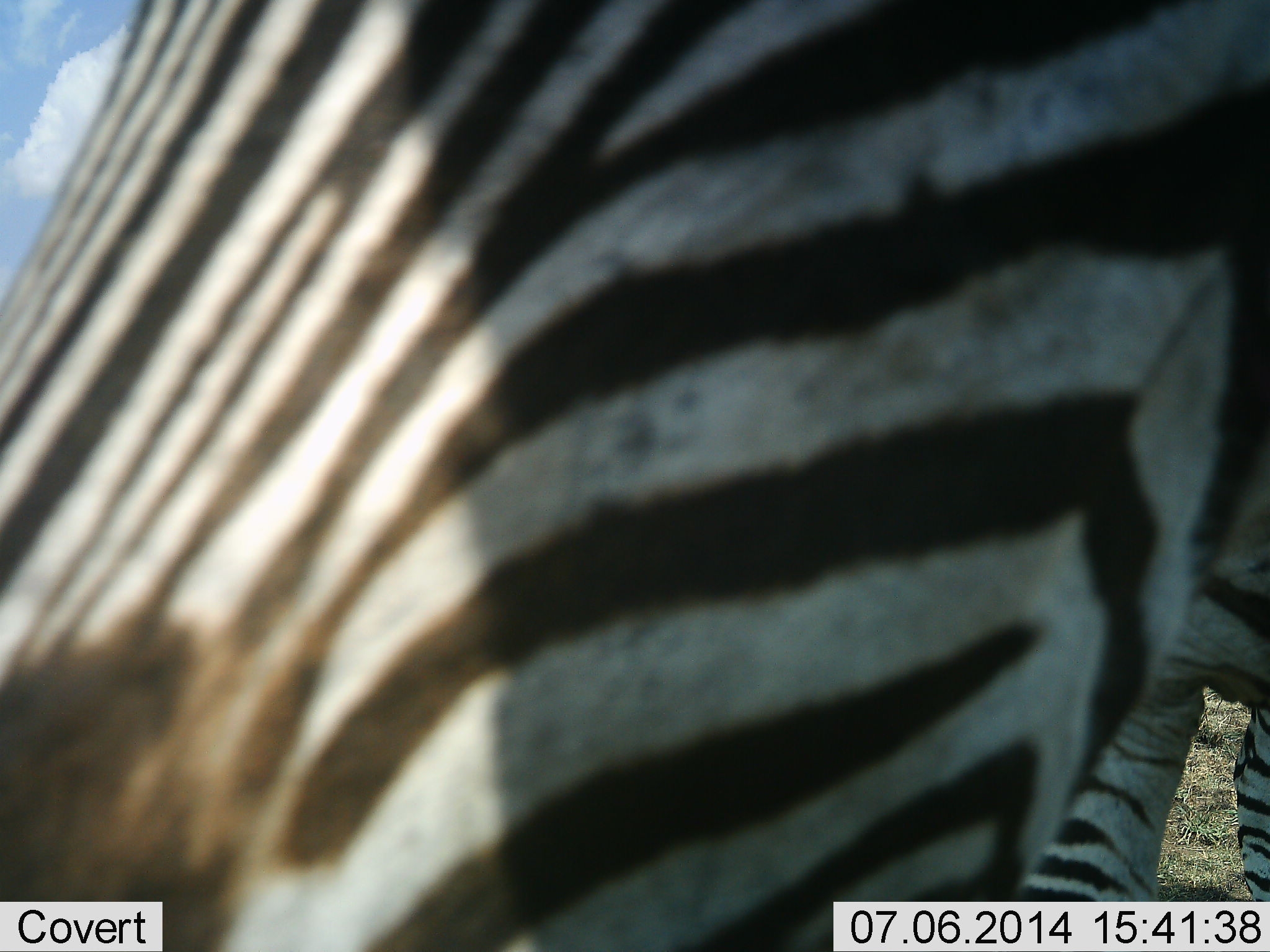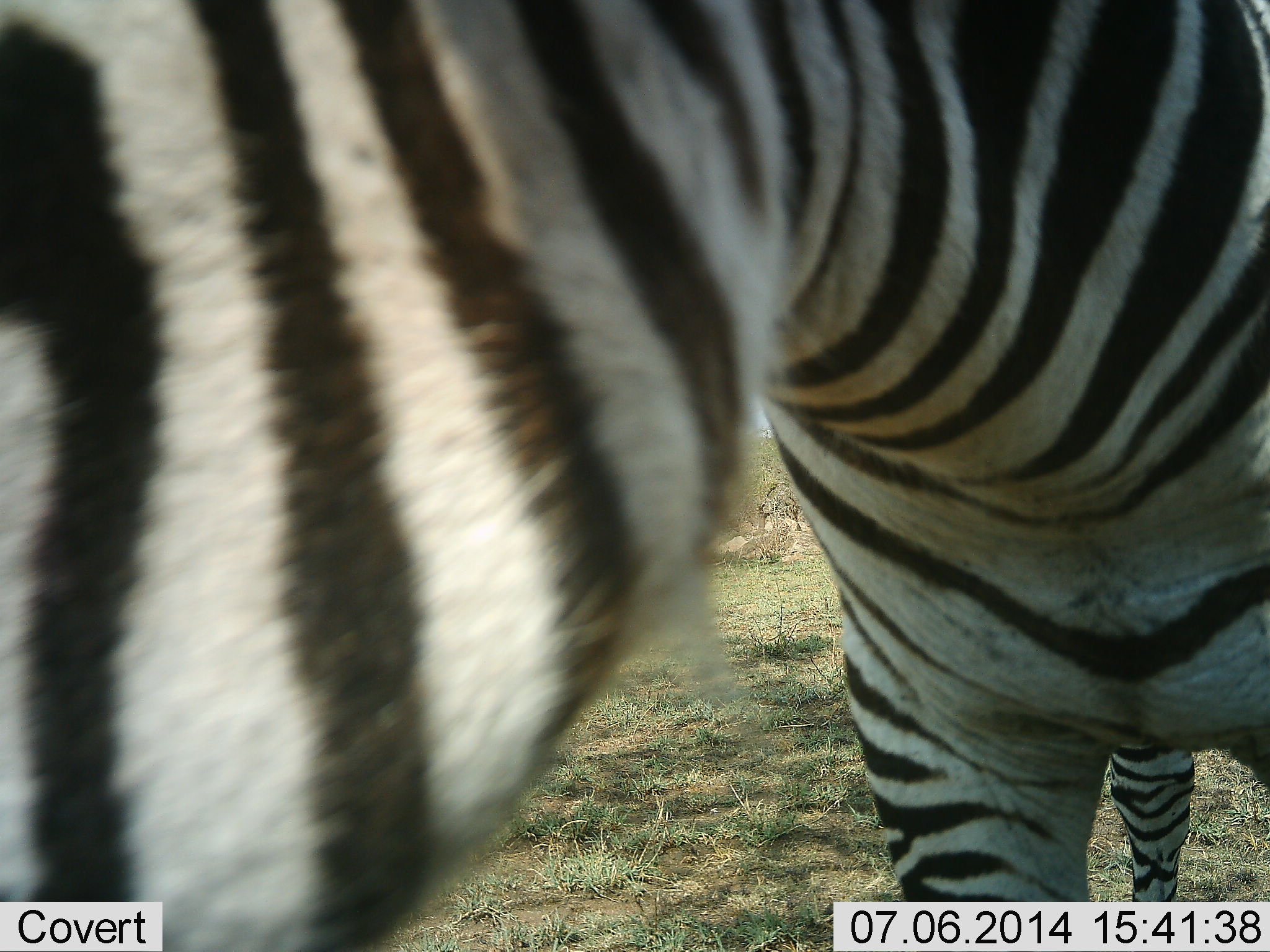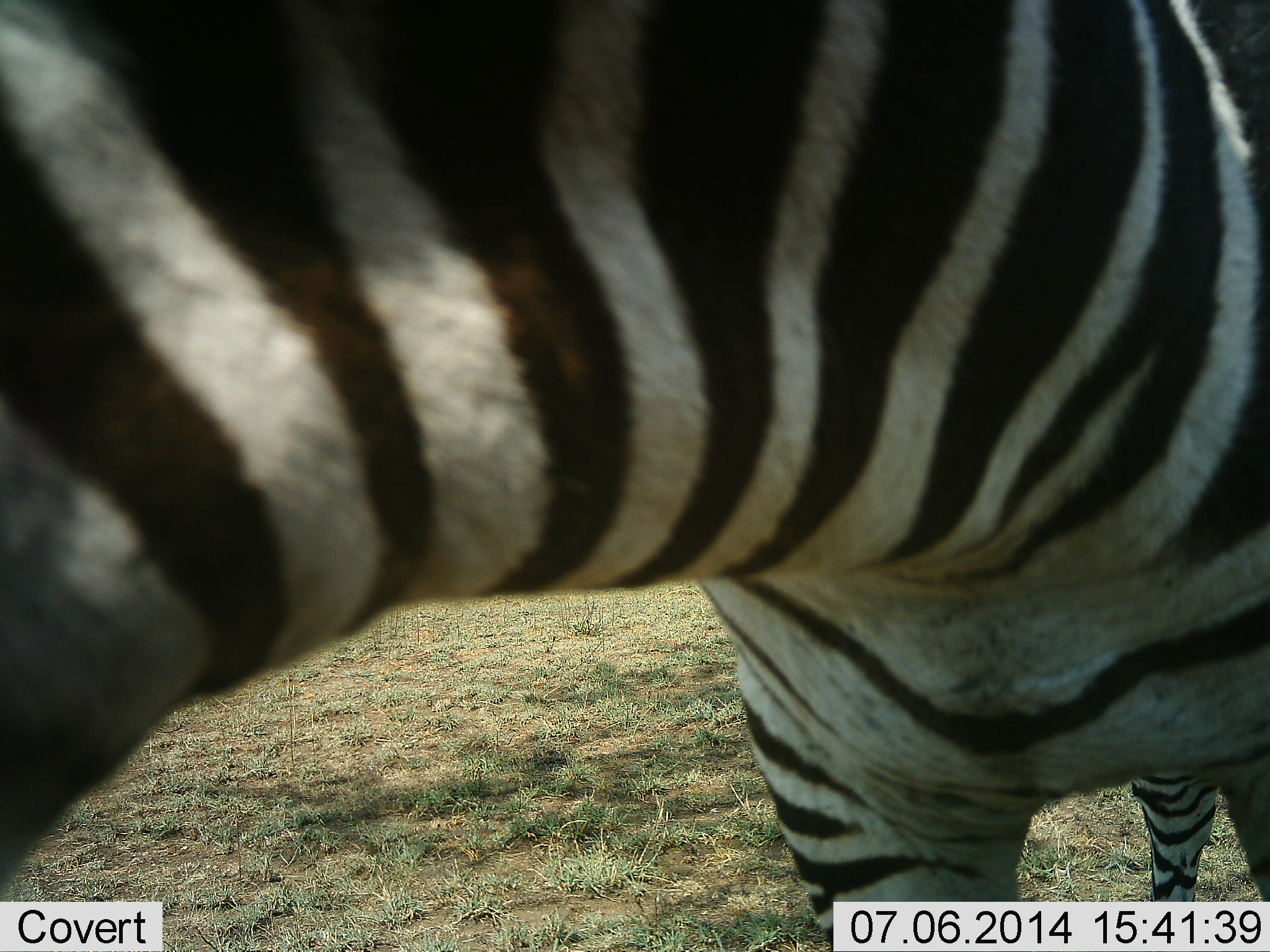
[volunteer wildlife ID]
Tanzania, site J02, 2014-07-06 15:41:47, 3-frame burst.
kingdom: Animalia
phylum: Chordata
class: Mammalia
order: Perissodactyla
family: Equidae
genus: Equus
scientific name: Equus quagga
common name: plains zebra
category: zebra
Zebra (plains zebra) (Equus quagga), count 1. Behavior (volunteer vote fractions): standing 30%, resting 0%, moving 40%, interacting 30%. Young present (vote fraction): 0%. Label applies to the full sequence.